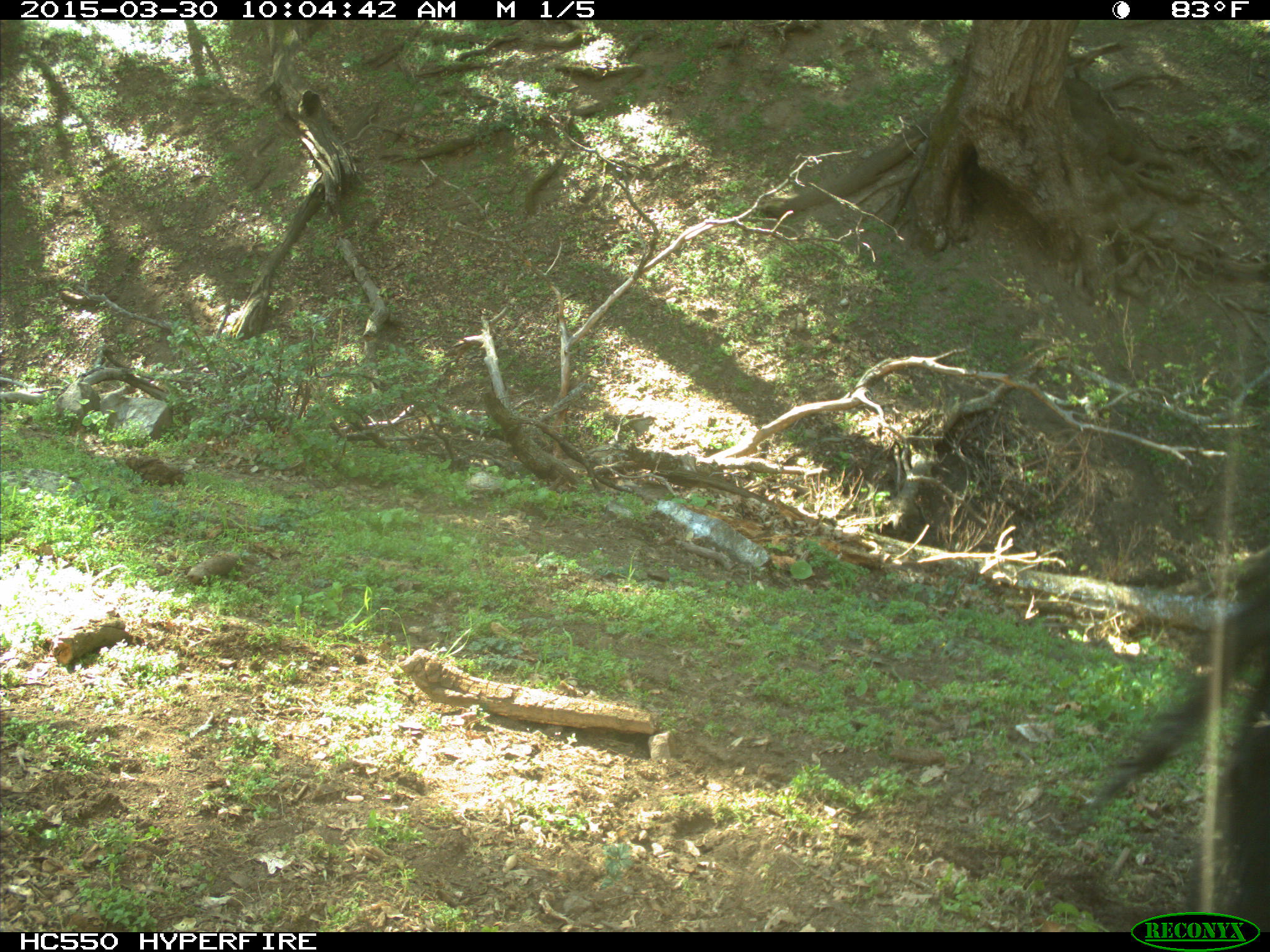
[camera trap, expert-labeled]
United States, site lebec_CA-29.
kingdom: Animalia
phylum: Chordata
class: Mammalia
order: Artiodactyla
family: Bovidae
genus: Bos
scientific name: Bos taurus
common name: domestic cow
Bos taurus (domestic cow).